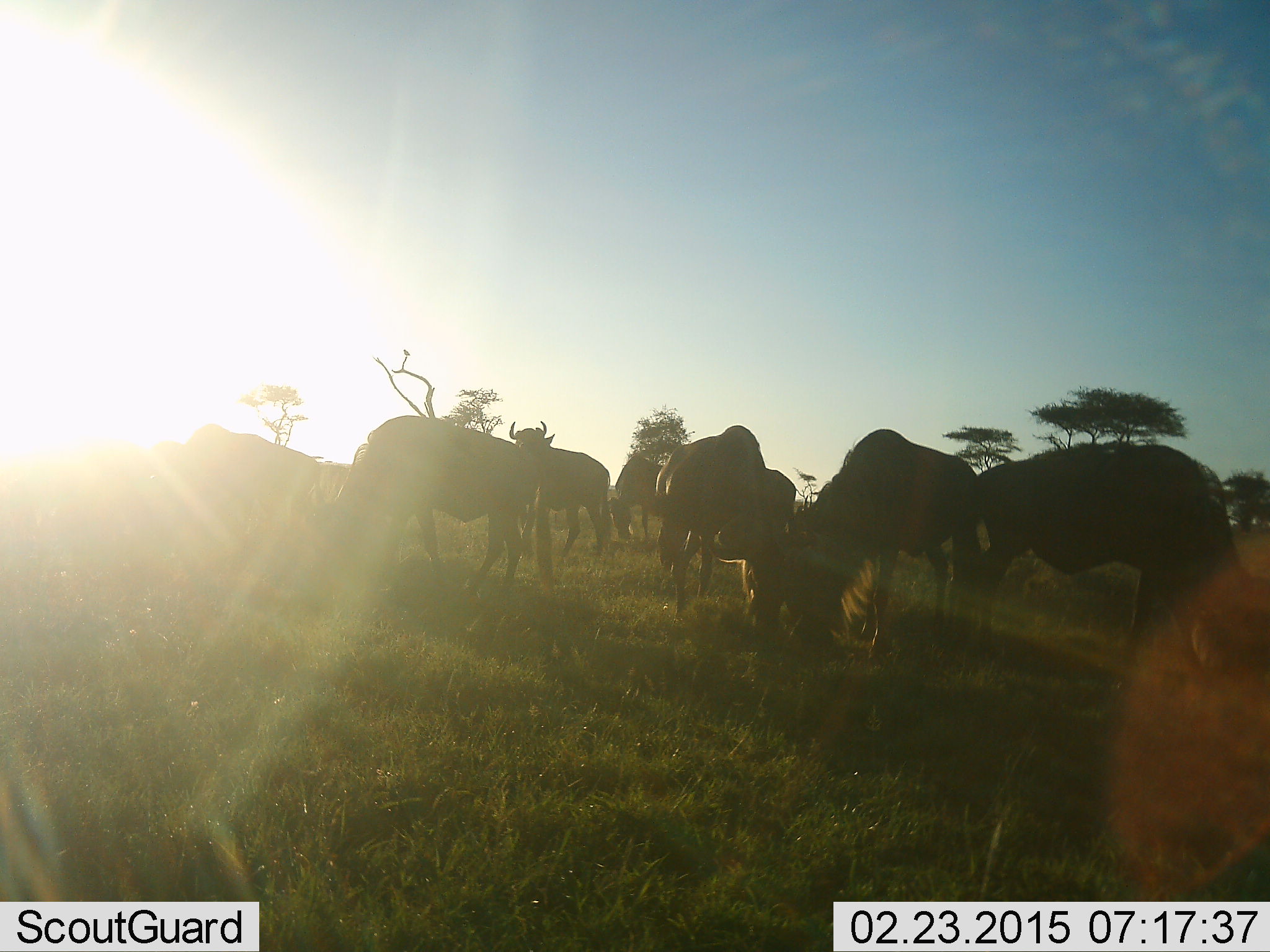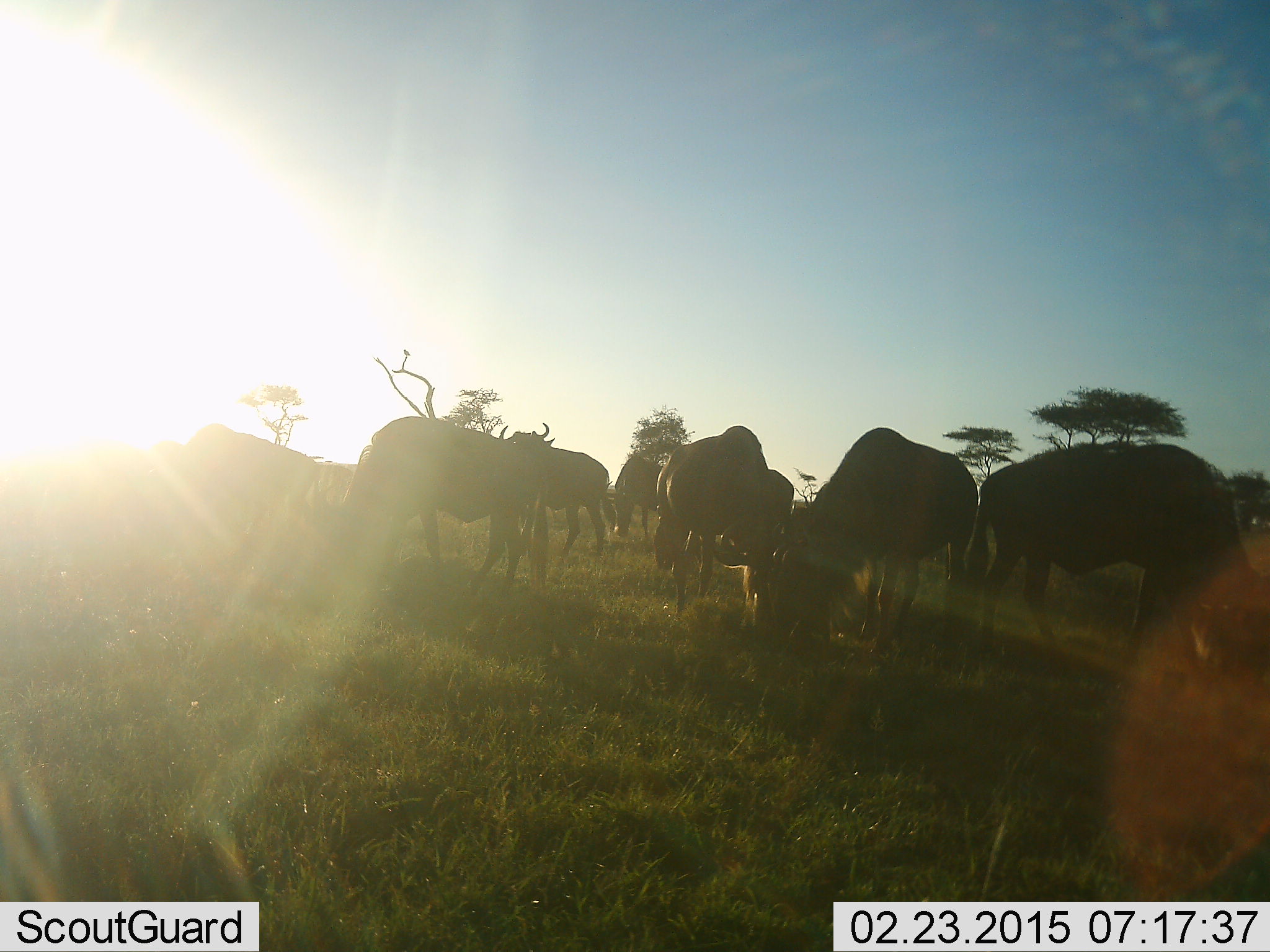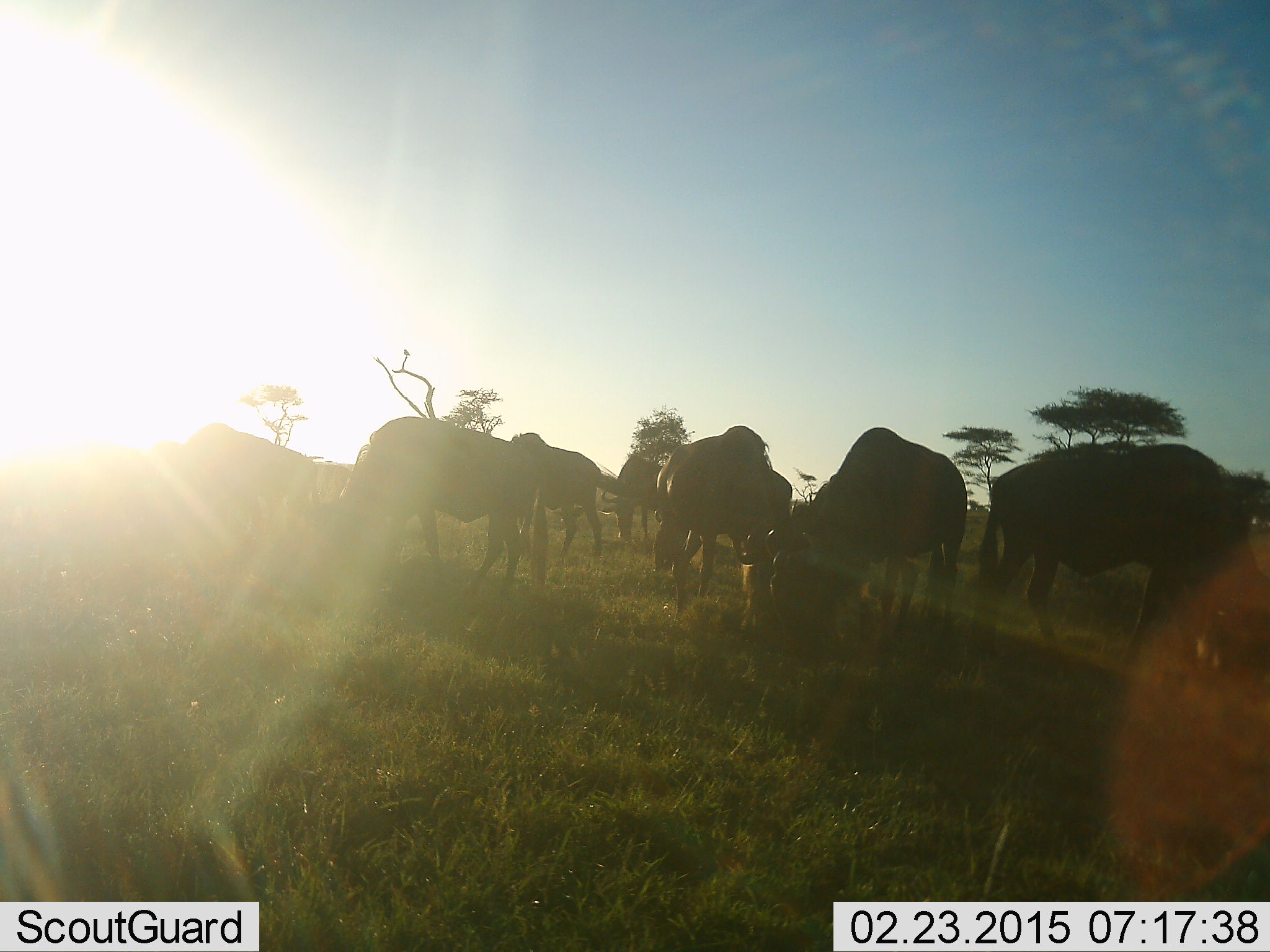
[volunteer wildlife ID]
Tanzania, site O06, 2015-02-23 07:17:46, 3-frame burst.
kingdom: Animalia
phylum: Chordata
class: Mammalia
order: Artiodactyla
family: Bovidae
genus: Connochaetes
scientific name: Connochaetes taurinus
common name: blue wildebeest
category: wildebeest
Wildebeest (blue wildebeest) (Connochaetes taurinus), count 8. Behavior (volunteer vote fractions): standing 45%, resting 0%, moving 9%, interacting 0%. Young present (vote fraction): 0%. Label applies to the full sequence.